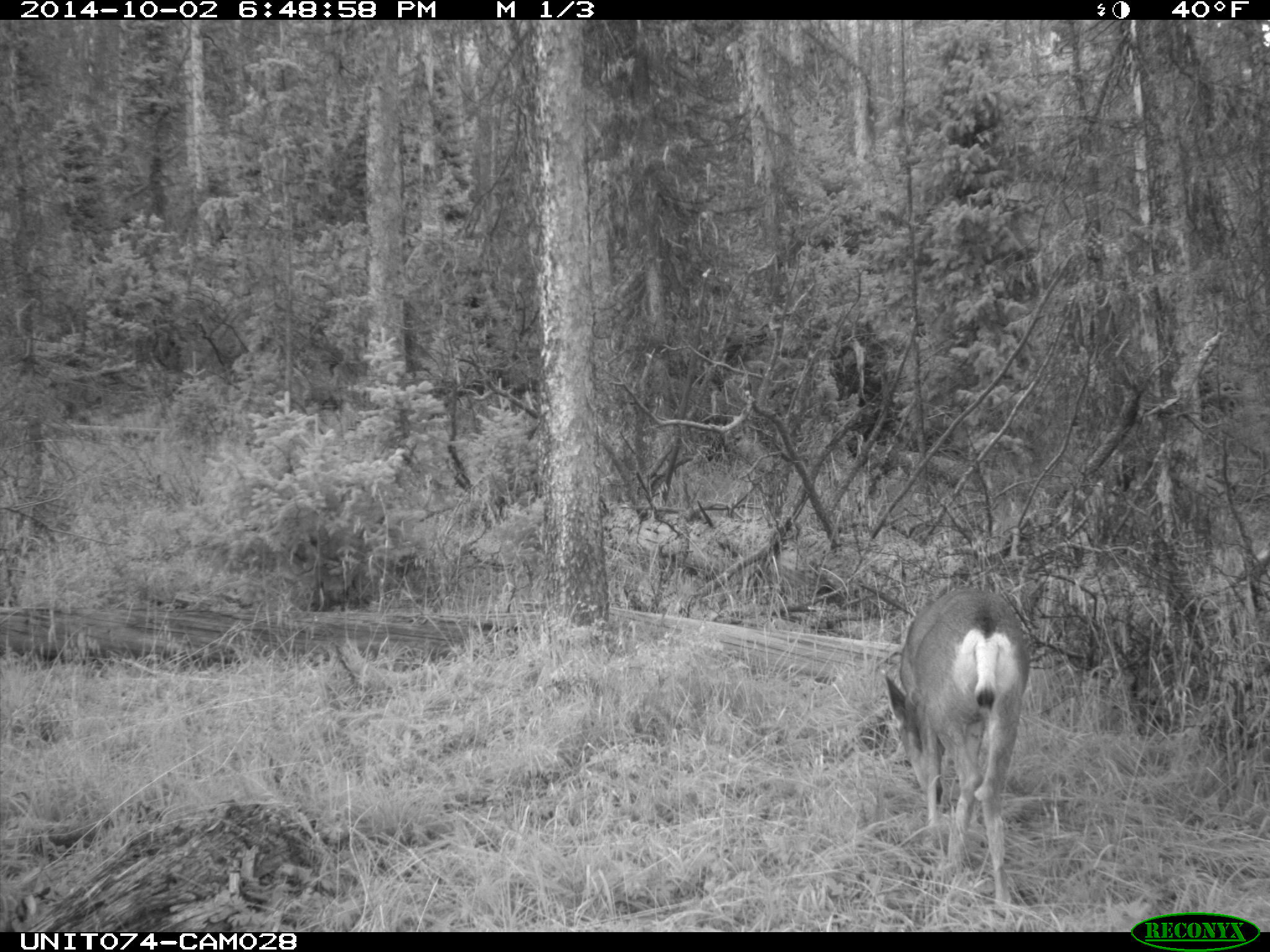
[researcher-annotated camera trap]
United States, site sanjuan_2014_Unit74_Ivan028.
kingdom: Animalia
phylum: Chordata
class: Mammalia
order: Artiodactyla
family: Cervidae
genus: Odocoileus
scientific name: Odocoileus hemionus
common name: mule deer